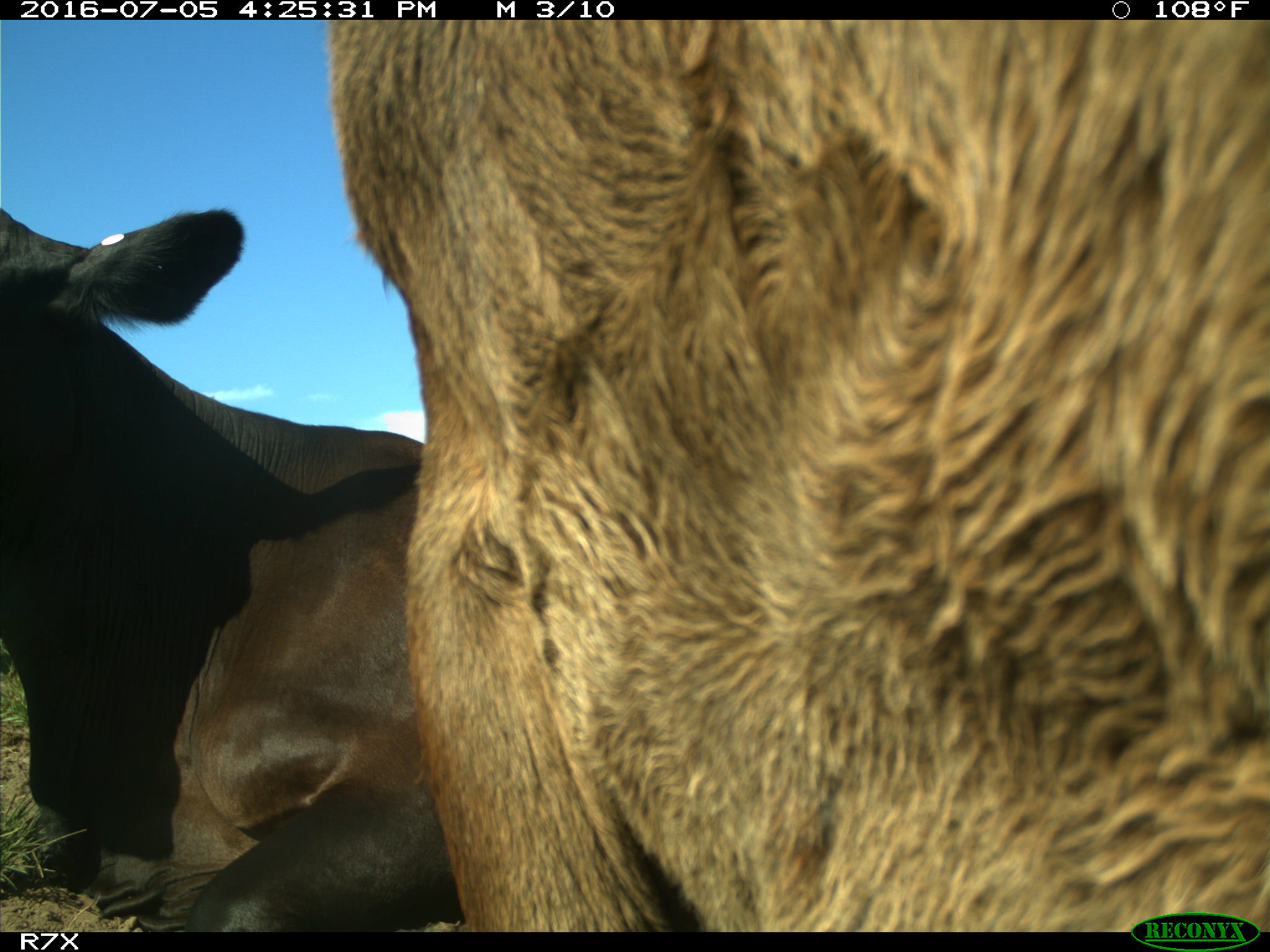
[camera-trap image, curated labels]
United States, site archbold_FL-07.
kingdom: Animalia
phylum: Chordata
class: Mammalia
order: Artiodactyla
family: Bovidae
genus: Bos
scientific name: Bos taurus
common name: domestic cow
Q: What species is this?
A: Bos taurus (domestic cow).